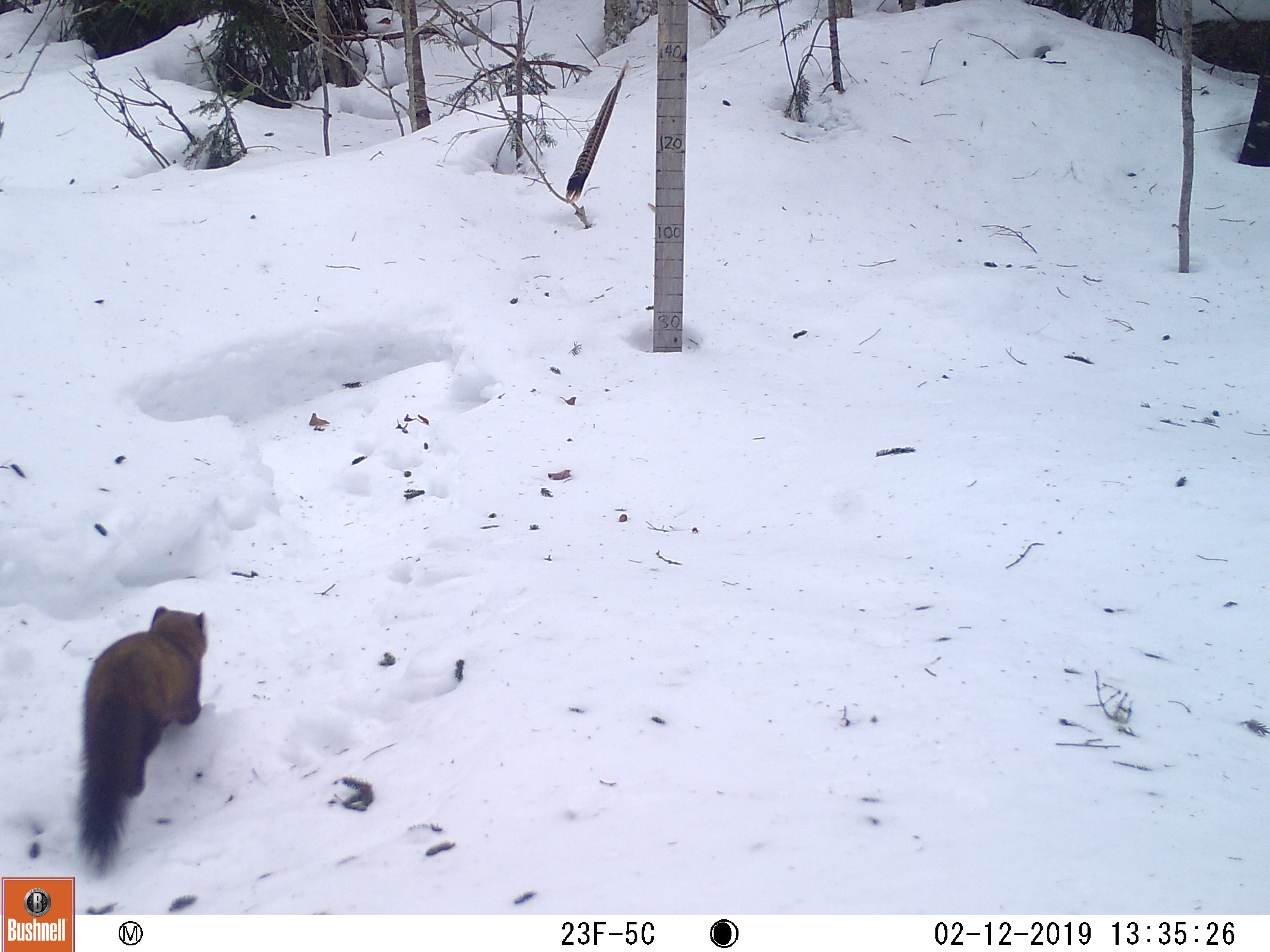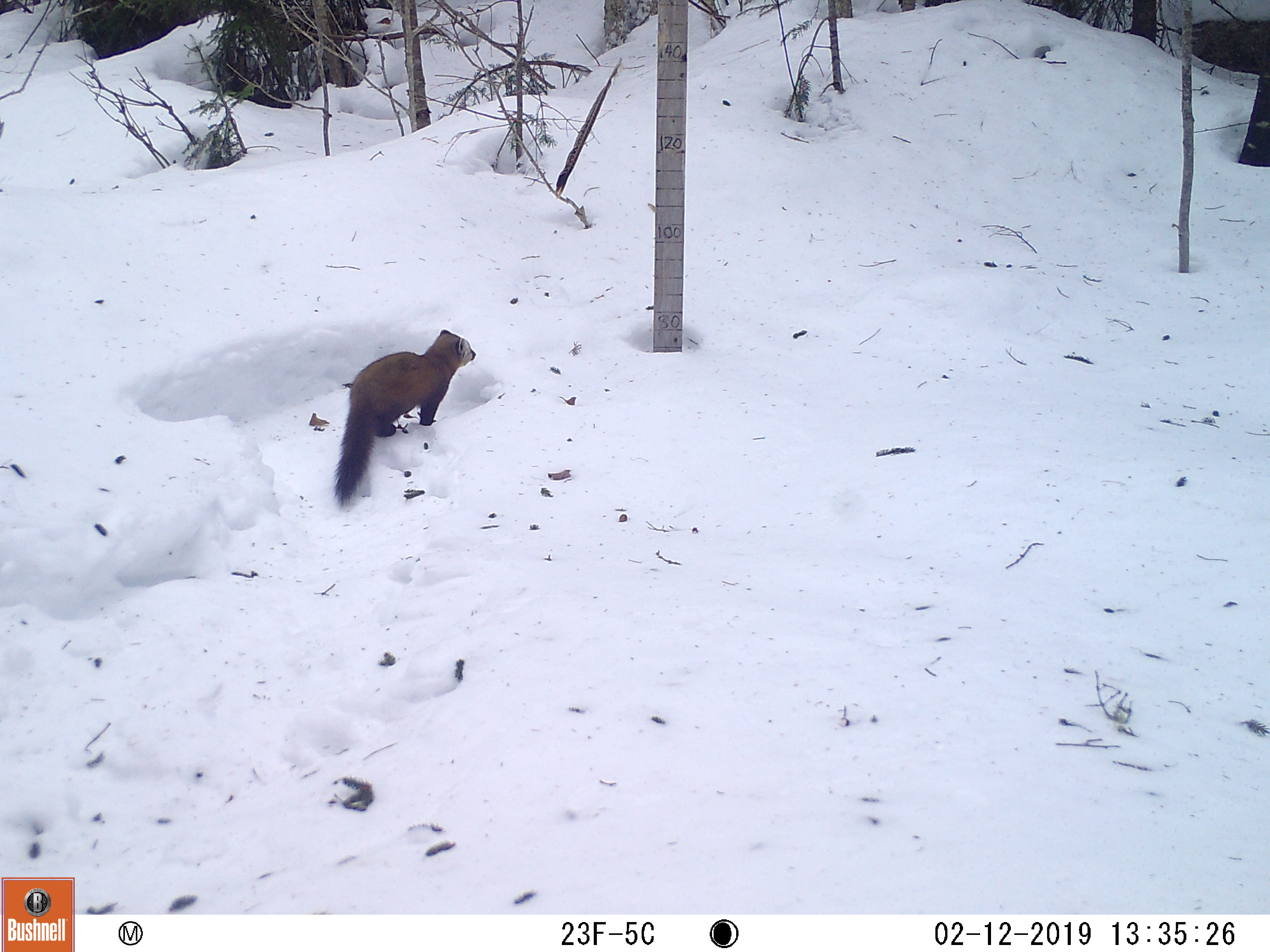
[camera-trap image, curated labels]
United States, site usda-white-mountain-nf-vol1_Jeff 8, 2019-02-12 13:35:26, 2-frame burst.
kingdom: Animalia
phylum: Chordata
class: Mammalia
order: Carnivora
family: Mustelidae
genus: Martes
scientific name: Martes americana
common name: american marten